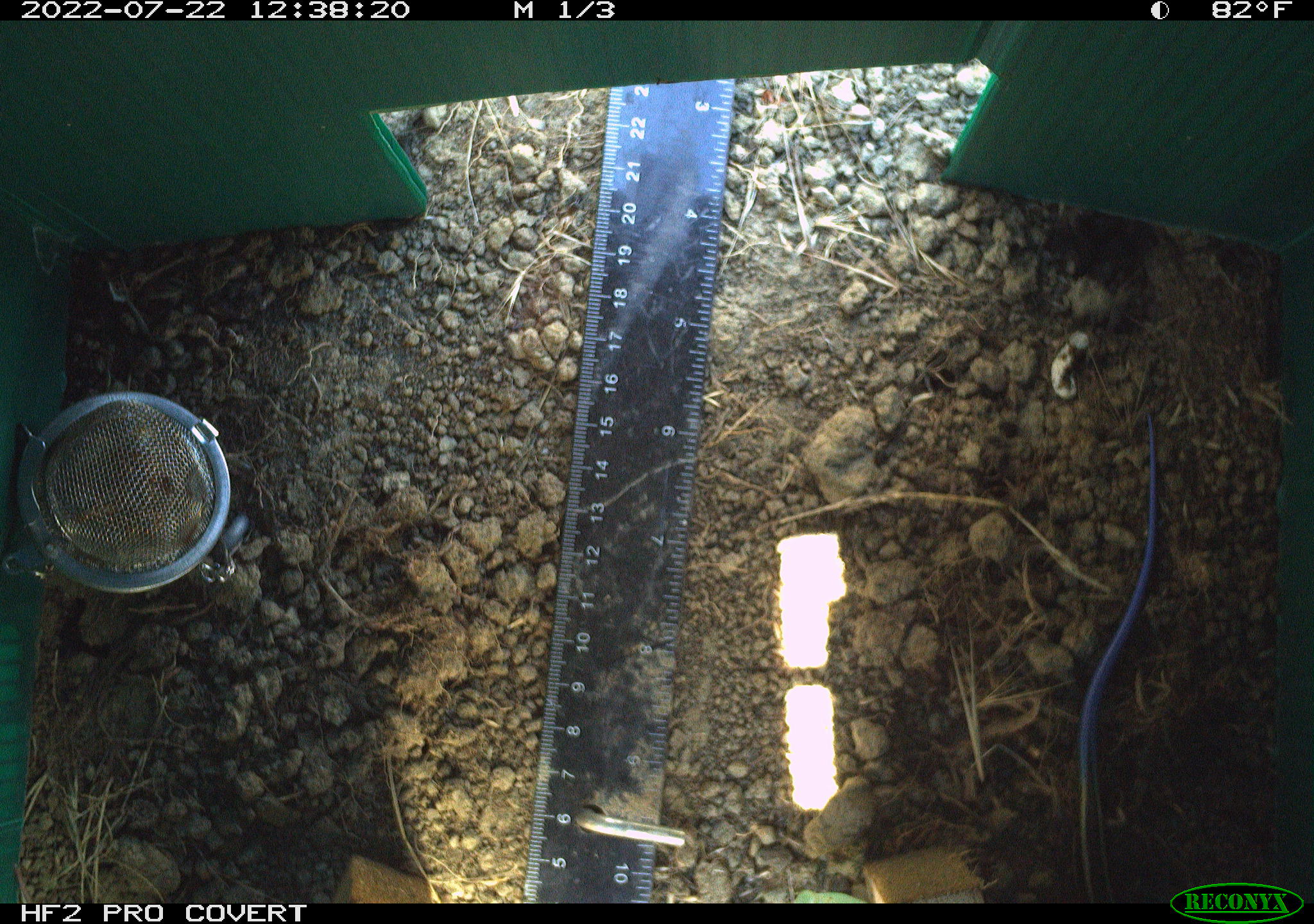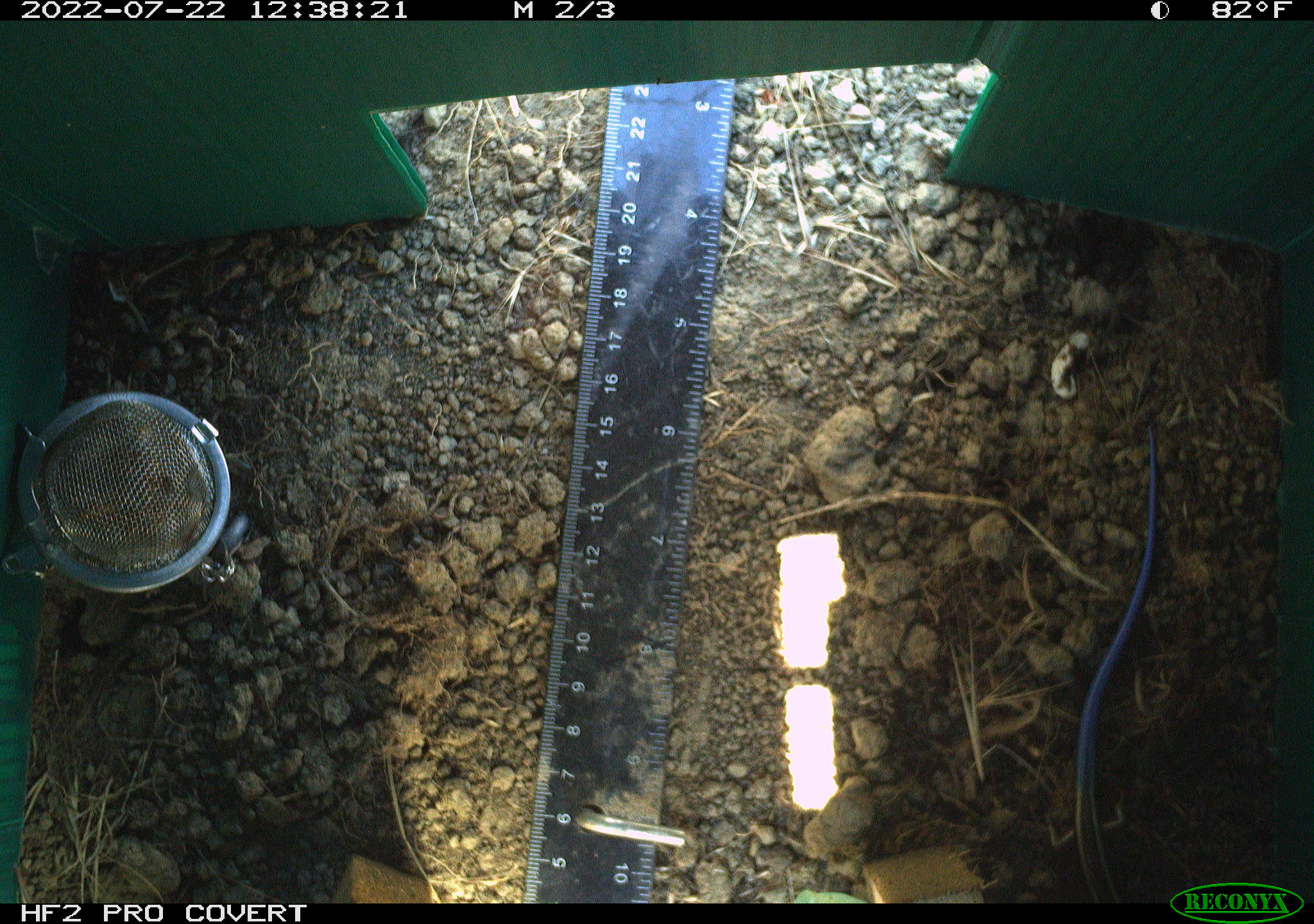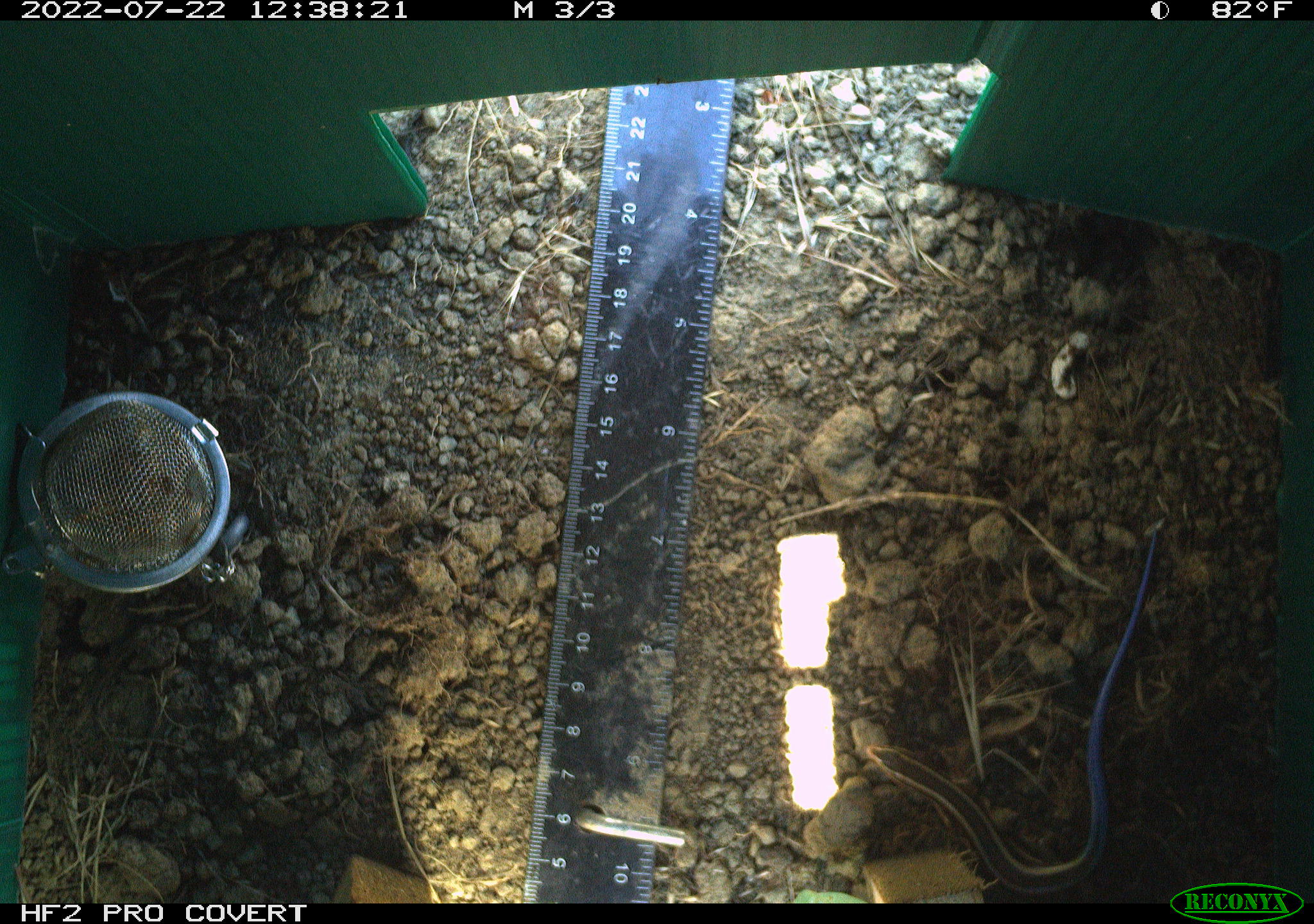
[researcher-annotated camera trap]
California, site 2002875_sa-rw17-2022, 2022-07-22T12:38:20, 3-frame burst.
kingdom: Animalia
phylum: Chordata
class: Reptilia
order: Squamata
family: Scincidae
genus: Plestiodon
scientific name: Plestiodon skiltonianus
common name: western skink